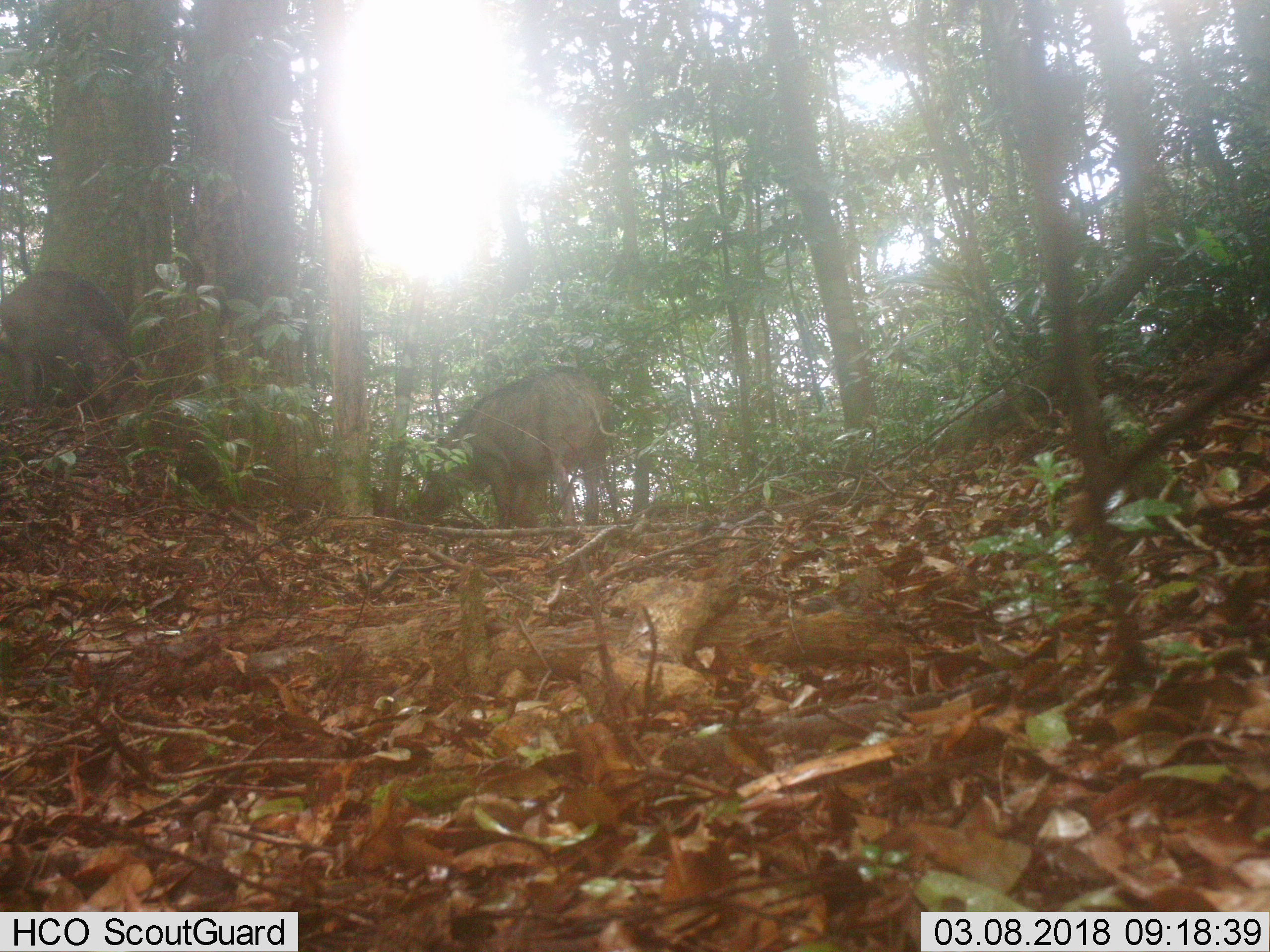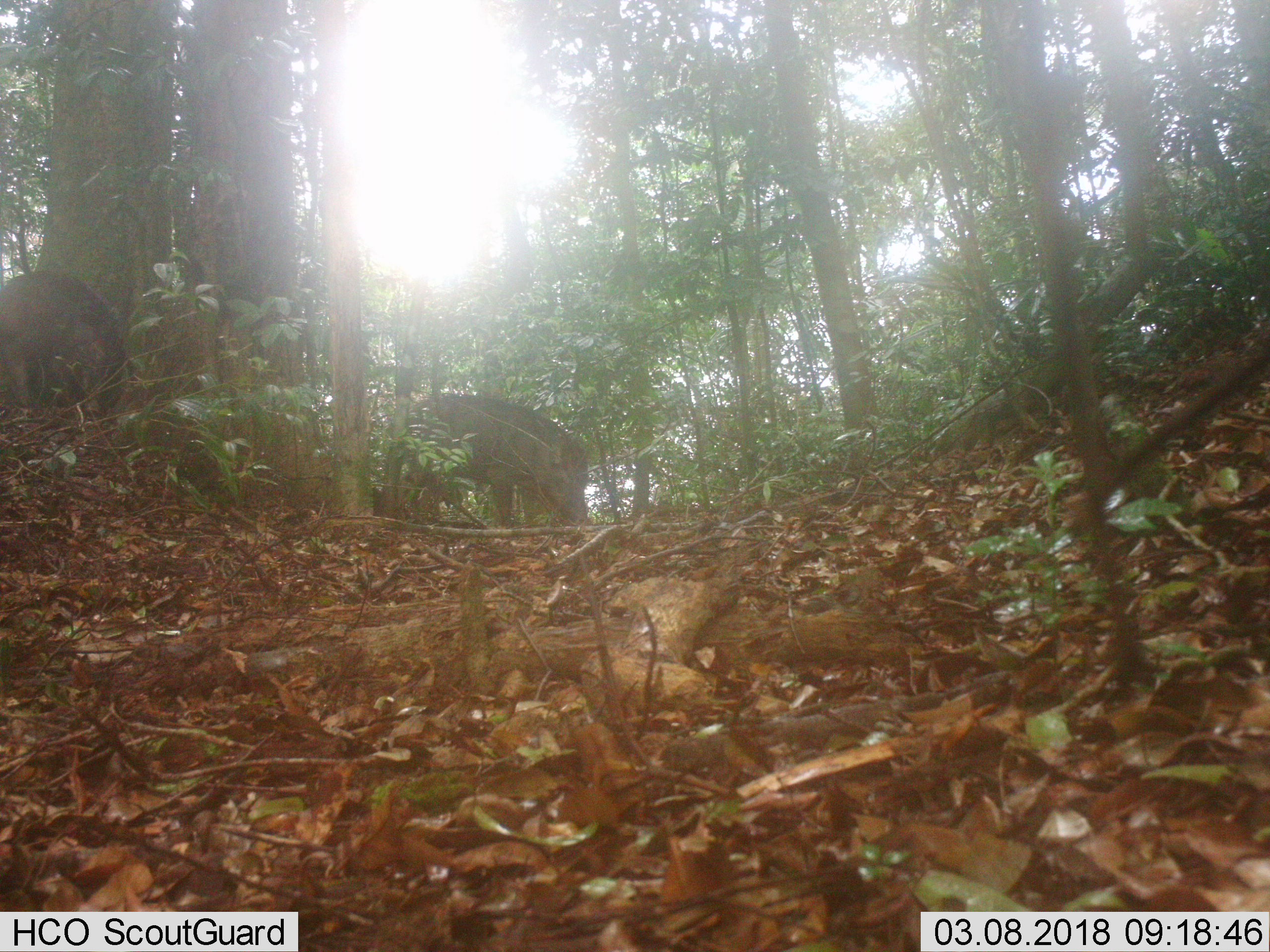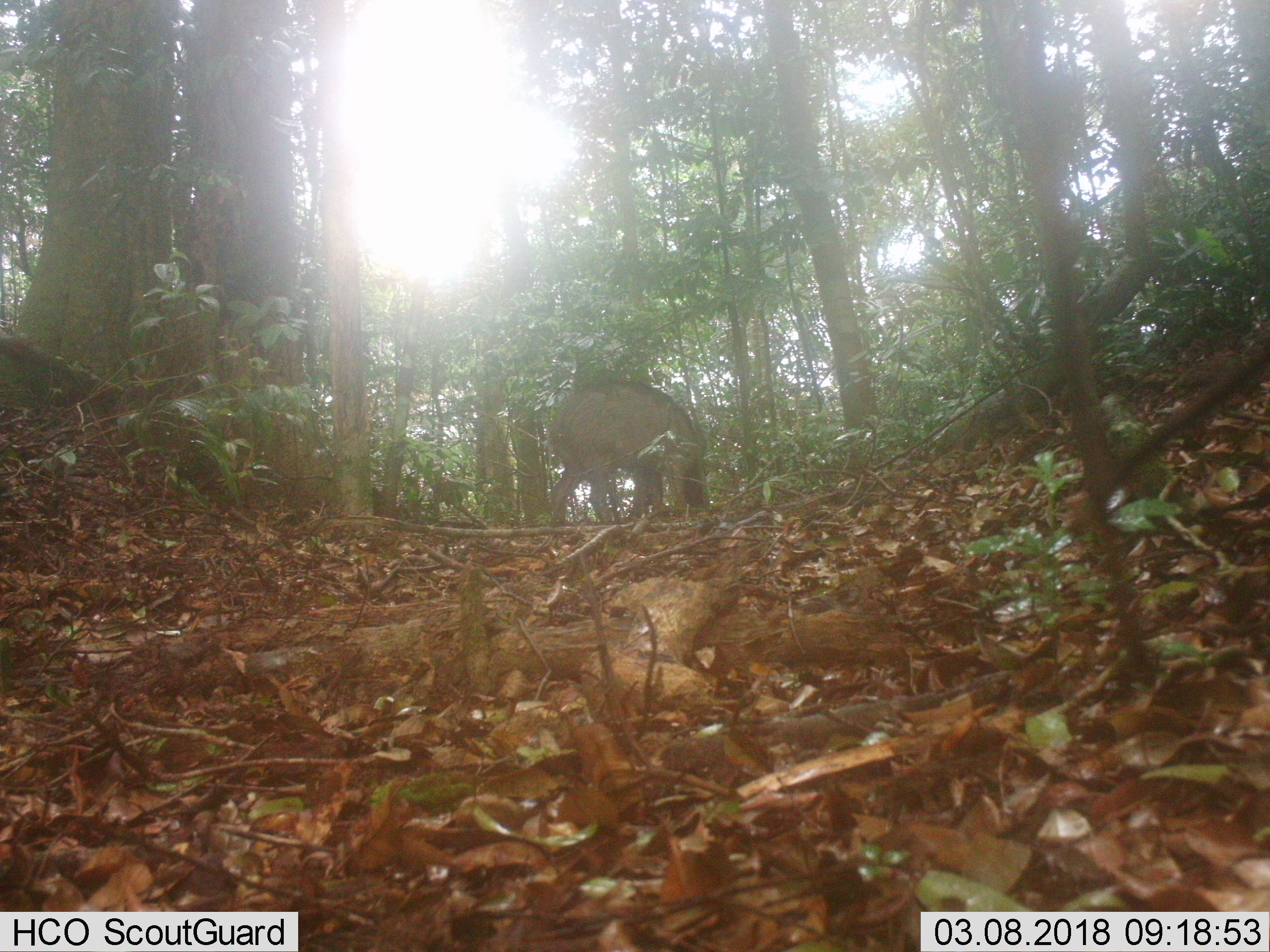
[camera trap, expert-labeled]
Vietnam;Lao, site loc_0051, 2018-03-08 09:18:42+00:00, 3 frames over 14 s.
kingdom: Animalia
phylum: Chordata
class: Mammalia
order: Artiodactyla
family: Suidae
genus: Sus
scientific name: Sus scrofa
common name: eurasian wild pig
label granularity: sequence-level